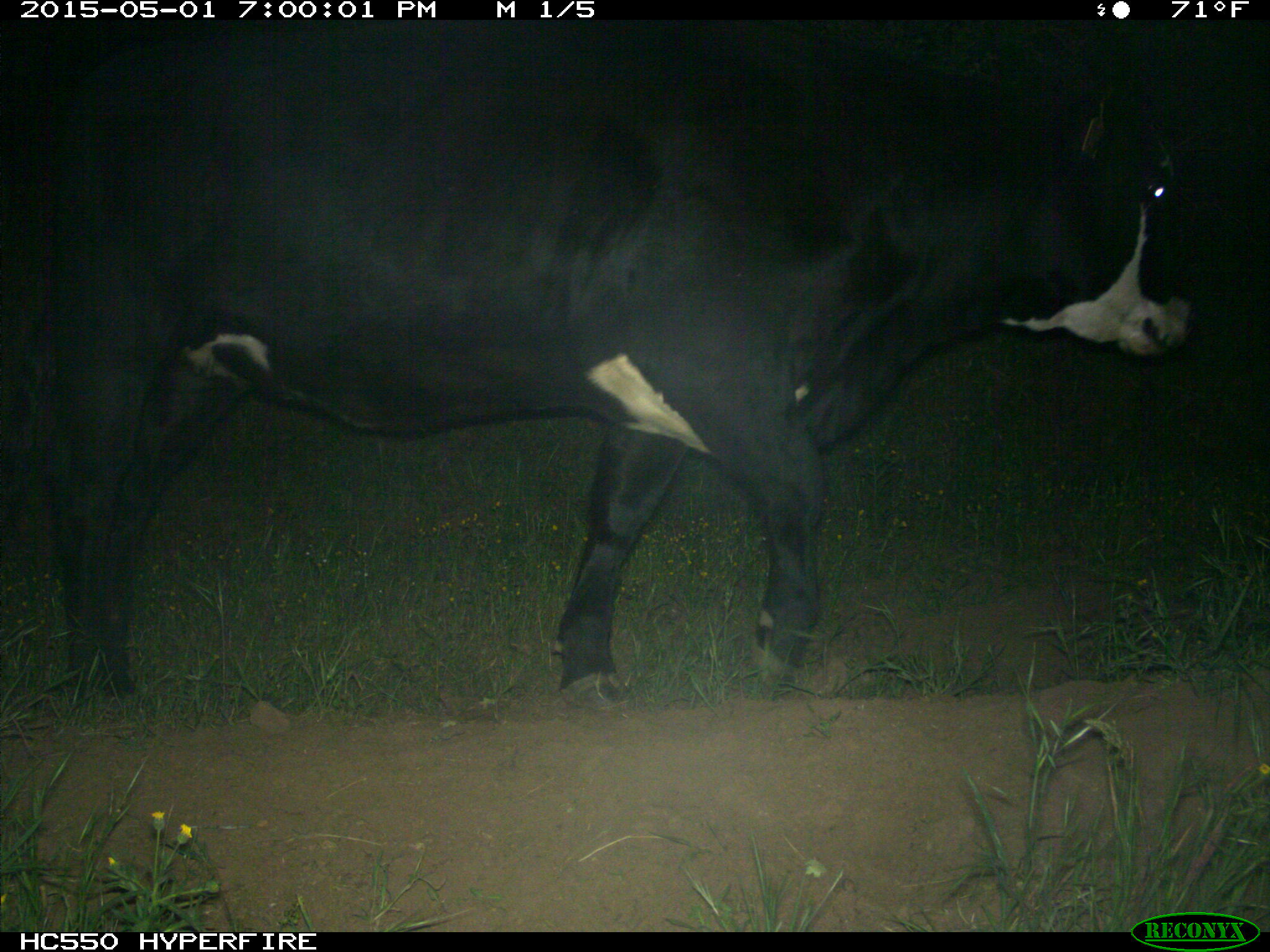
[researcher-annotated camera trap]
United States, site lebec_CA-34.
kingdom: Animalia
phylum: Chordata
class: Mammalia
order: Artiodactyla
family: Bovidae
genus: Bos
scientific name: Bos taurus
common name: domestic cow